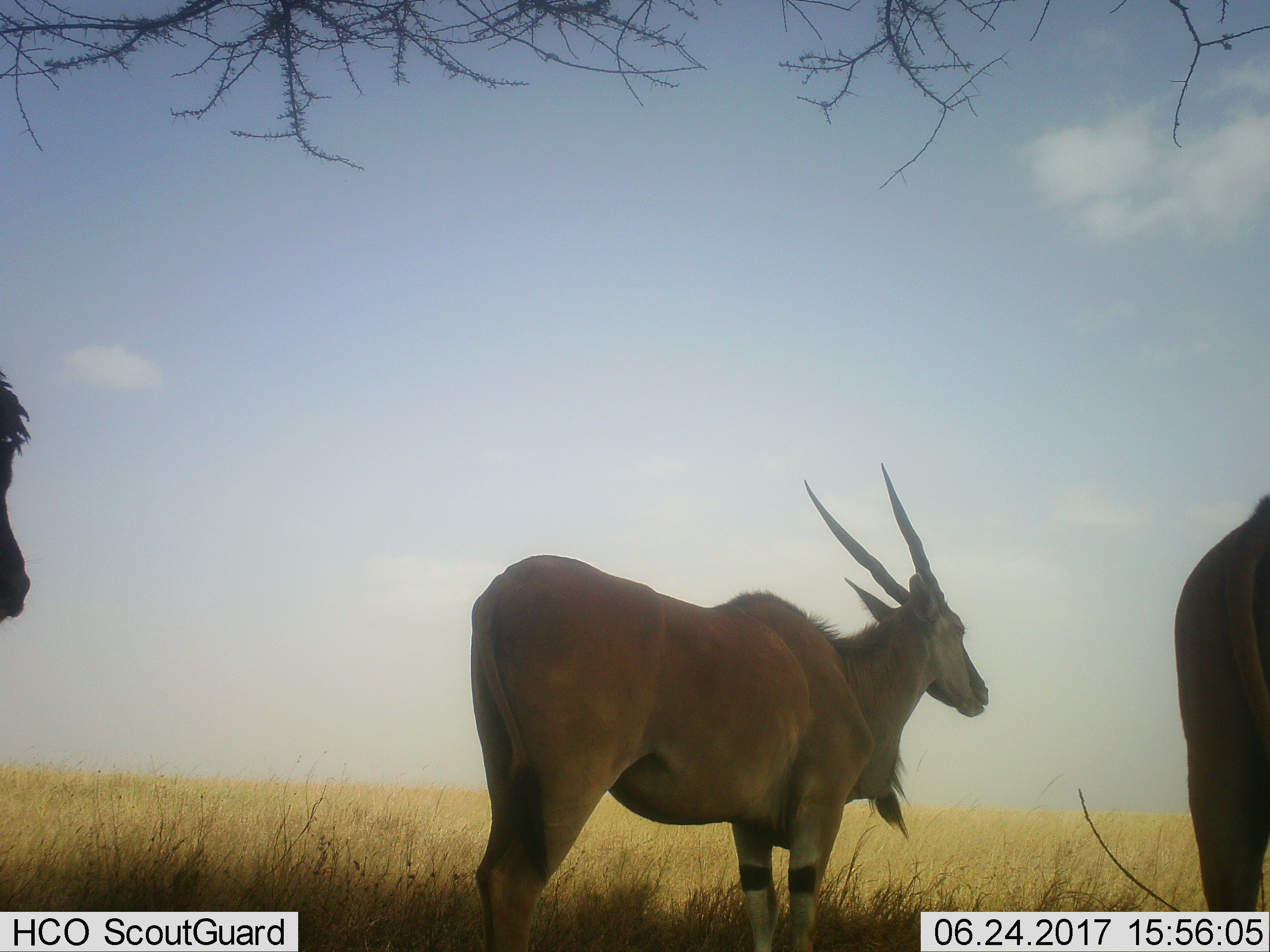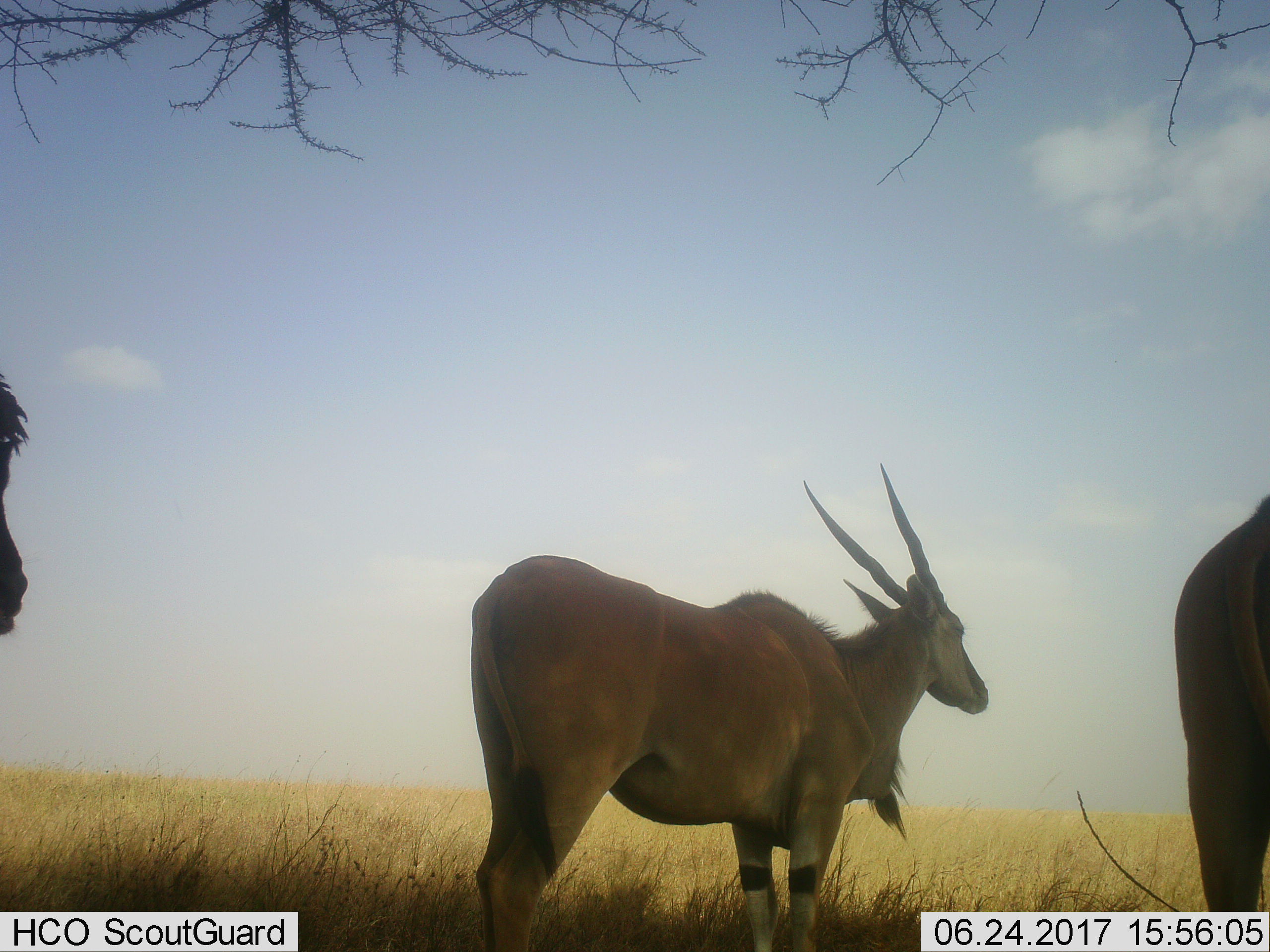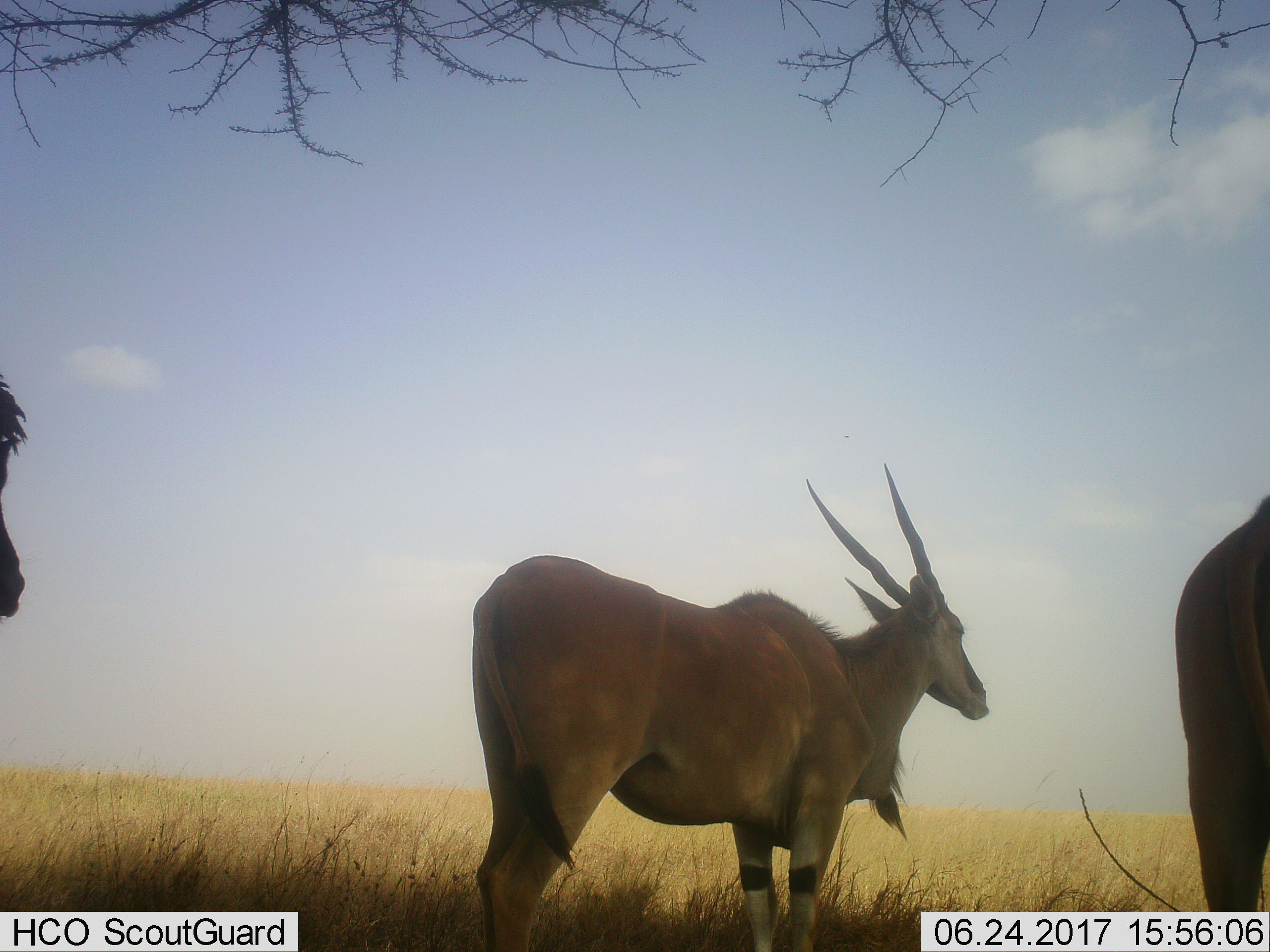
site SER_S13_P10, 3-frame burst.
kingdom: Animalia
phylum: Chordata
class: Mammalia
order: Artiodactyla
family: Bovidae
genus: Tragelaphus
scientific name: Tragelaphus oryx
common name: eland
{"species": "eland (Tragelaphus oryx)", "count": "3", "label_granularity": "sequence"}